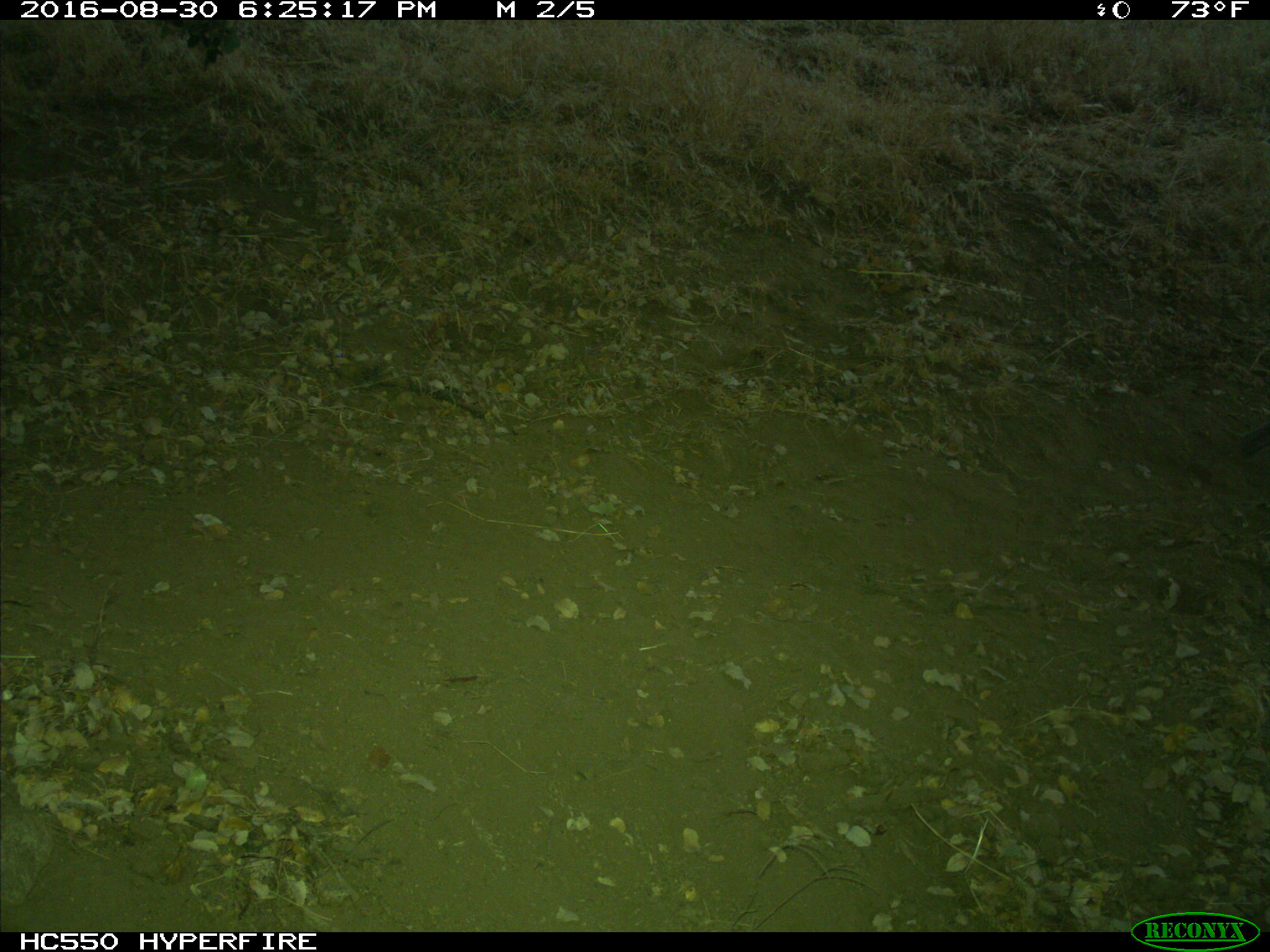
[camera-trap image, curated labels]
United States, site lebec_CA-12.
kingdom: Animalia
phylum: Chordata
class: Mammalia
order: Rodentia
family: Sciuridae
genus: Otospermophilus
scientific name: Otospermophilus beecheyi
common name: california ground squirrel